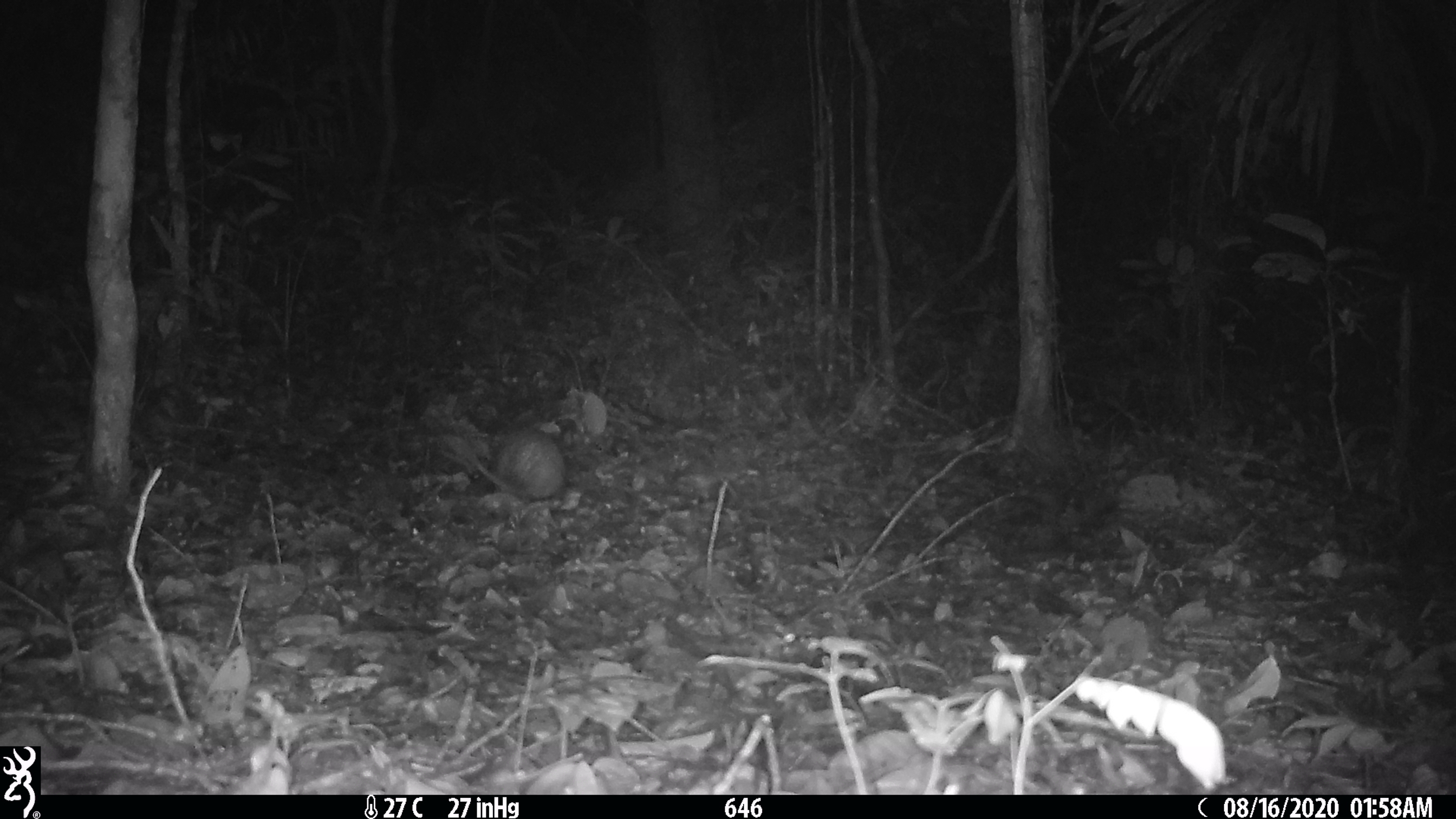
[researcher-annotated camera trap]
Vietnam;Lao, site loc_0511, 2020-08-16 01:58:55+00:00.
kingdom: Animalia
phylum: Chordata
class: Mammalia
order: Rodentia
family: Hystricidae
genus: Atherurus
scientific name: Atherurus macrourus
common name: asiatic brush-tailed porcupine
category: asiatic brush tailed porcupine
Asiatic brush tailed porcupine (asiatic brush-tailed porcupine) (Atherurus macrourus). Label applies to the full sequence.